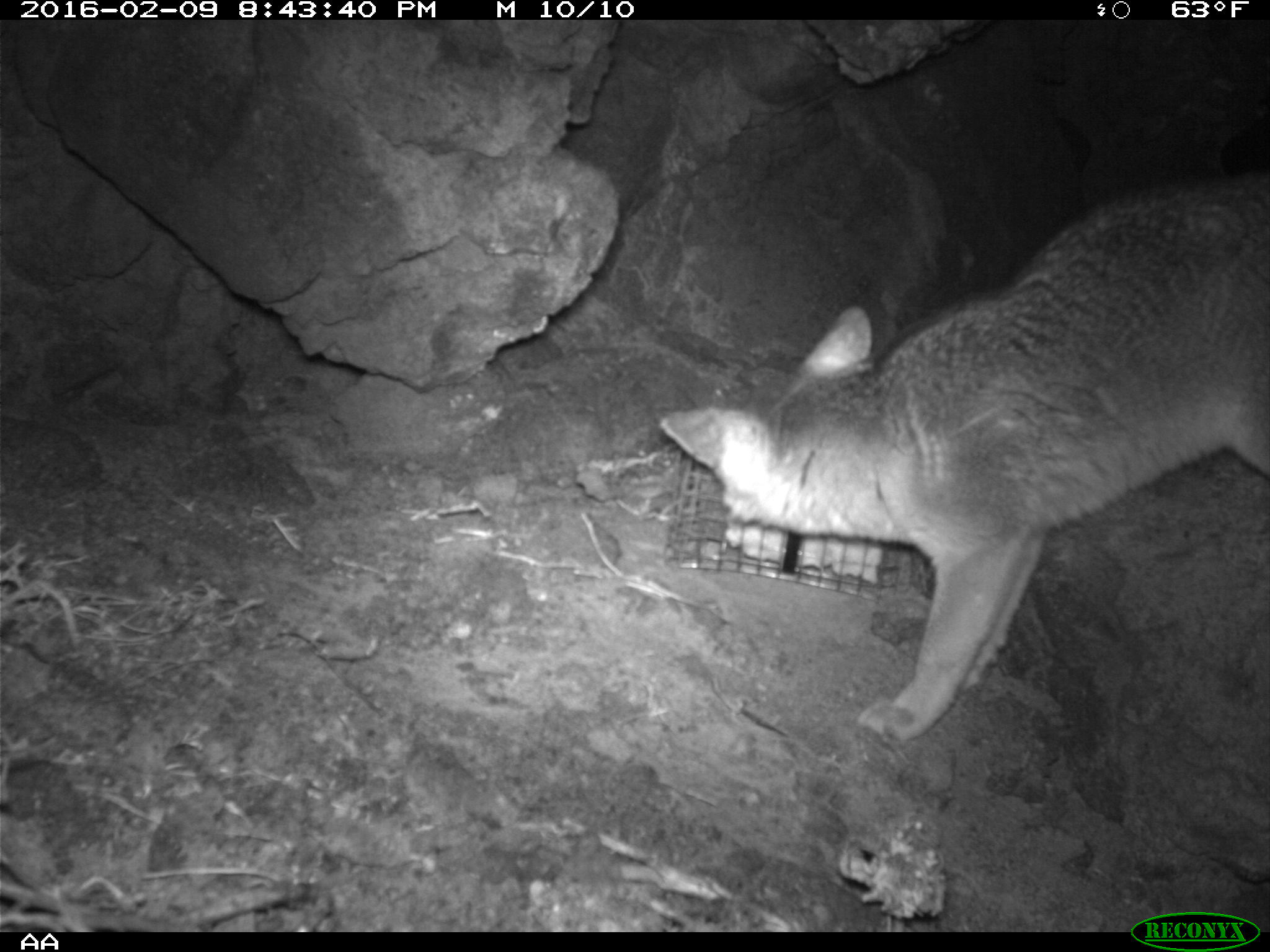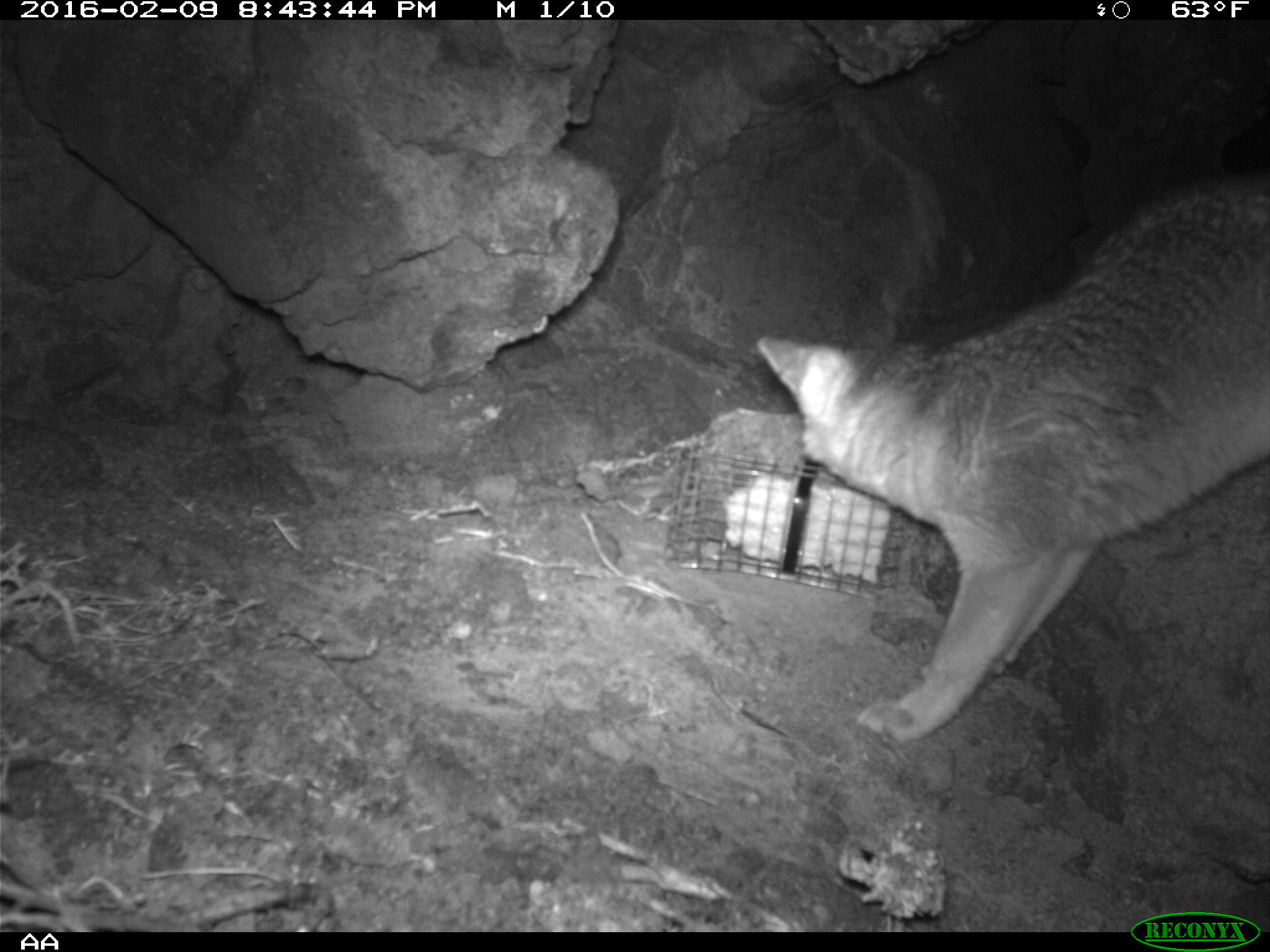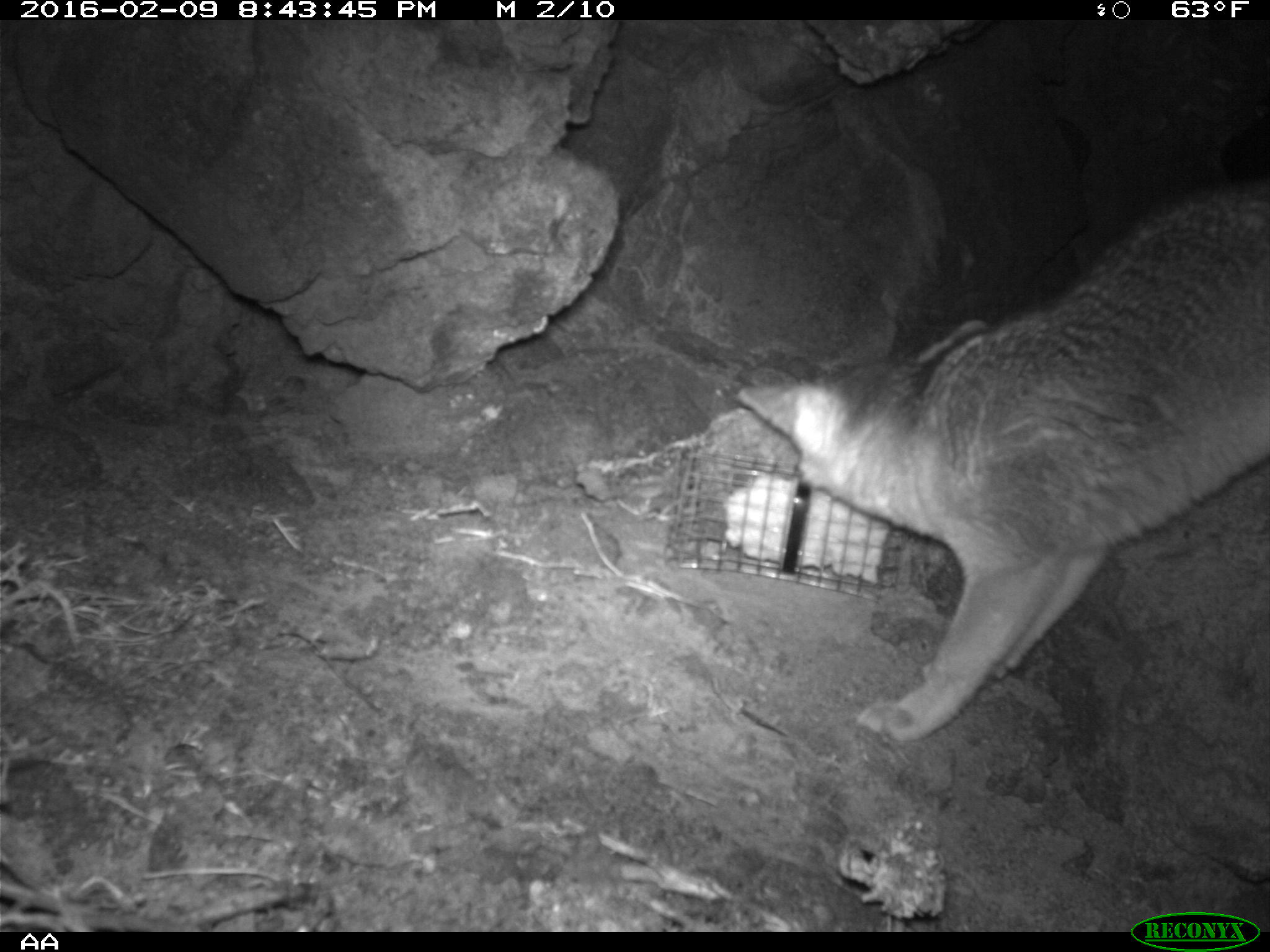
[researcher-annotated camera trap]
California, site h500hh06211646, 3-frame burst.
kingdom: Animalia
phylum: Chordata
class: Mammalia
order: Carnivora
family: Canidae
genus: Urocyon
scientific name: Urocyon littoralis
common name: island fox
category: fox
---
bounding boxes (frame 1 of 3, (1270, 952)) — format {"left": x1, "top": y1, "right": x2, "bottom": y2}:
fox: {"left": 659, "top": 172, "right": 1269, "bottom": 743}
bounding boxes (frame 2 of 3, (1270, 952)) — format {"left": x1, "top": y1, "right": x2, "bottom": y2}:
fox: {"left": 753, "top": 174, "right": 1269, "bottom": 740}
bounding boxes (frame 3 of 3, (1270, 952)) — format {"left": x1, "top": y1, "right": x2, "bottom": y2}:
fox: {"left": 735, "top": 181, "right": 1269, "bottom": 744}